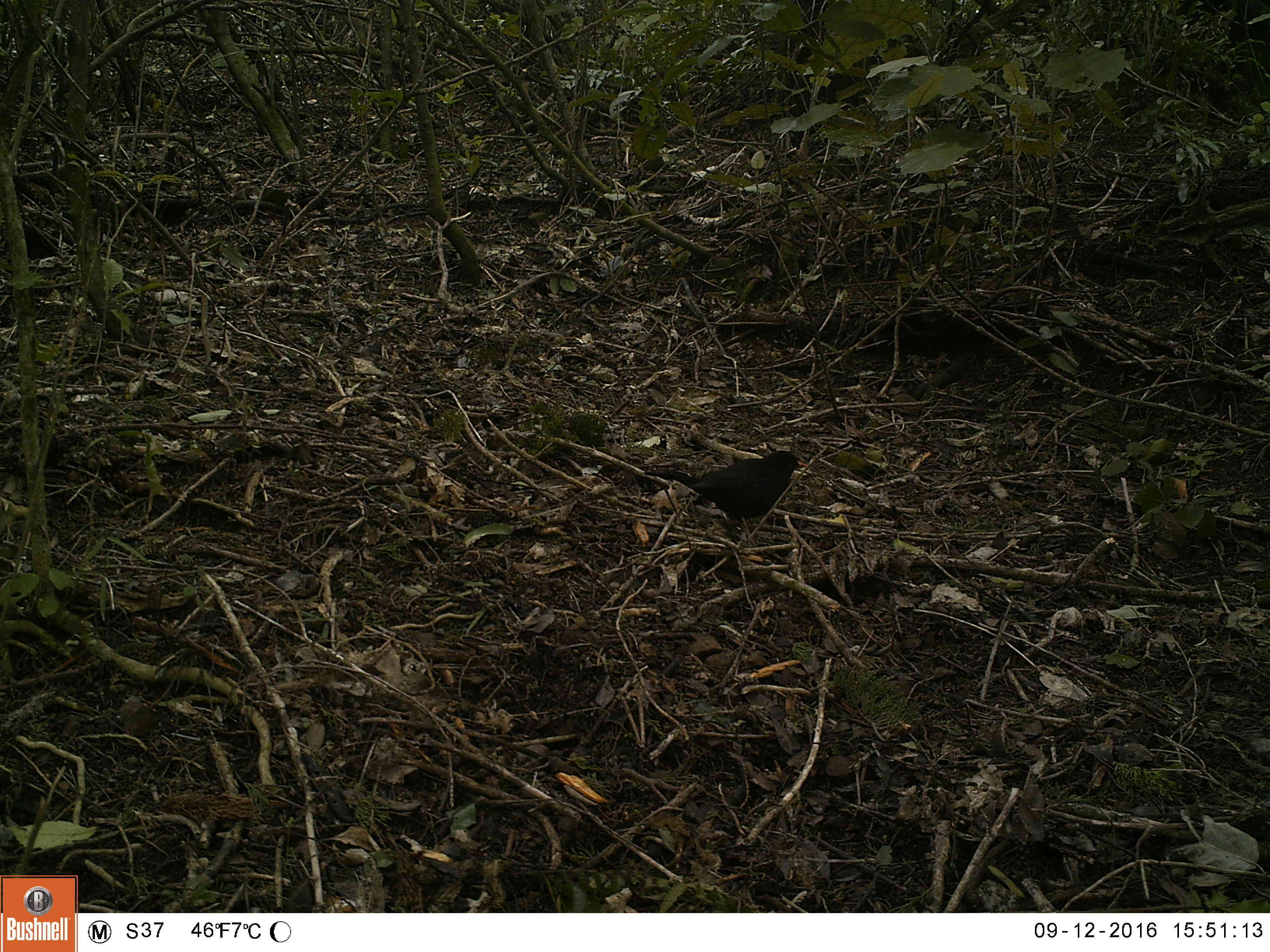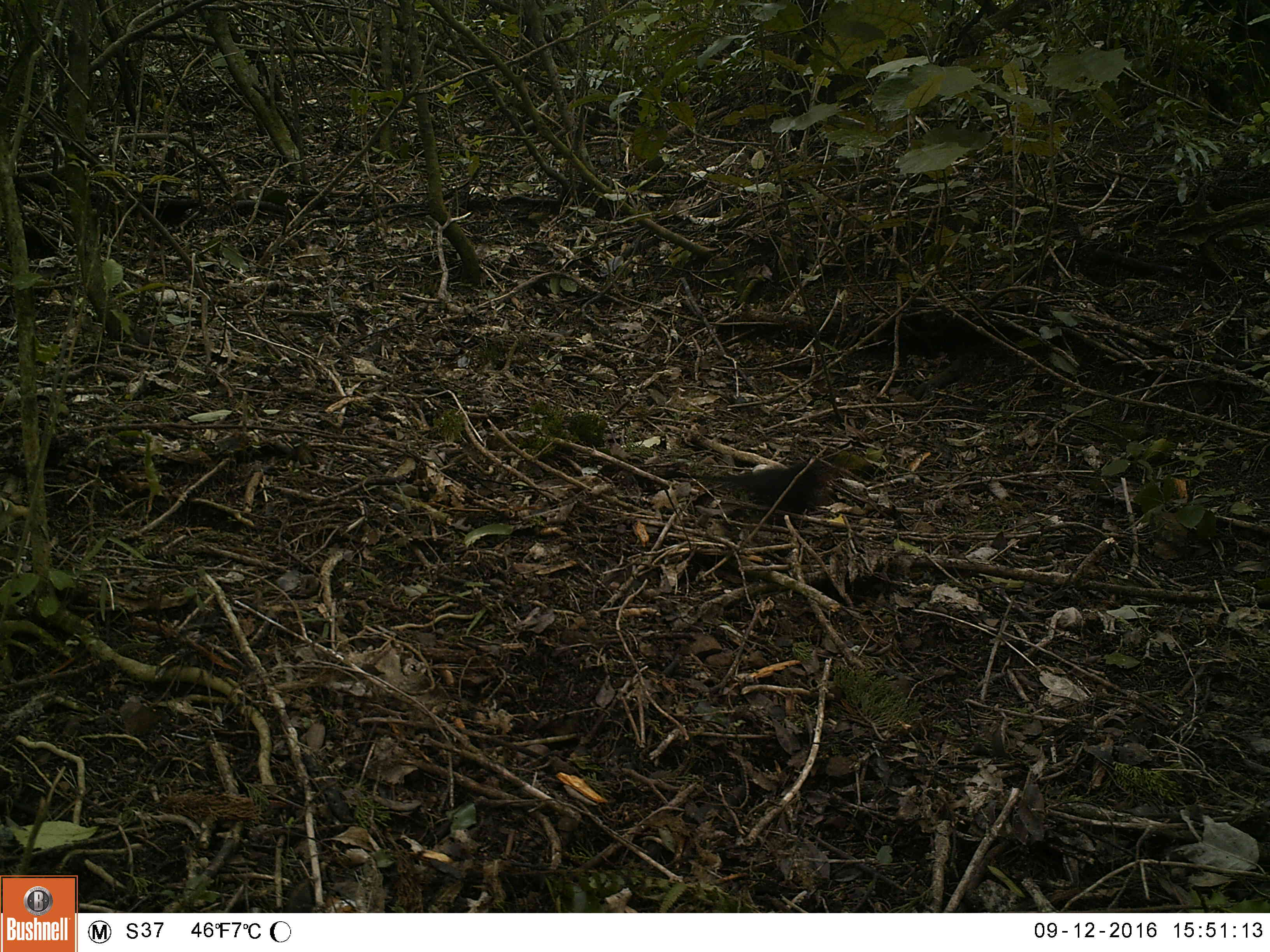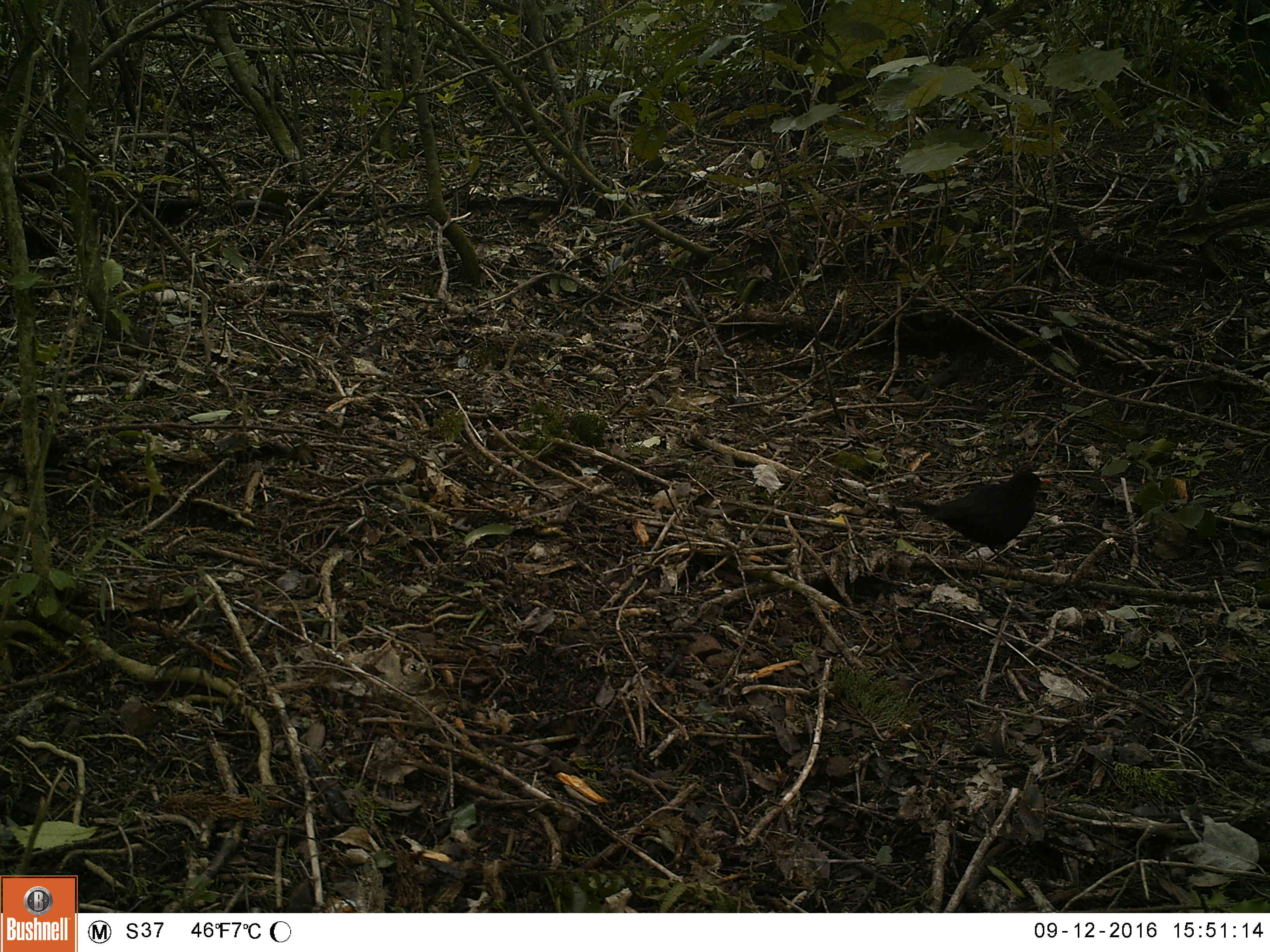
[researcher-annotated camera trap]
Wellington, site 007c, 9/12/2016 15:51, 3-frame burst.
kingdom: Animalia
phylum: Chordata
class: Aves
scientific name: Aves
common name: bird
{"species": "bird (Aves)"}